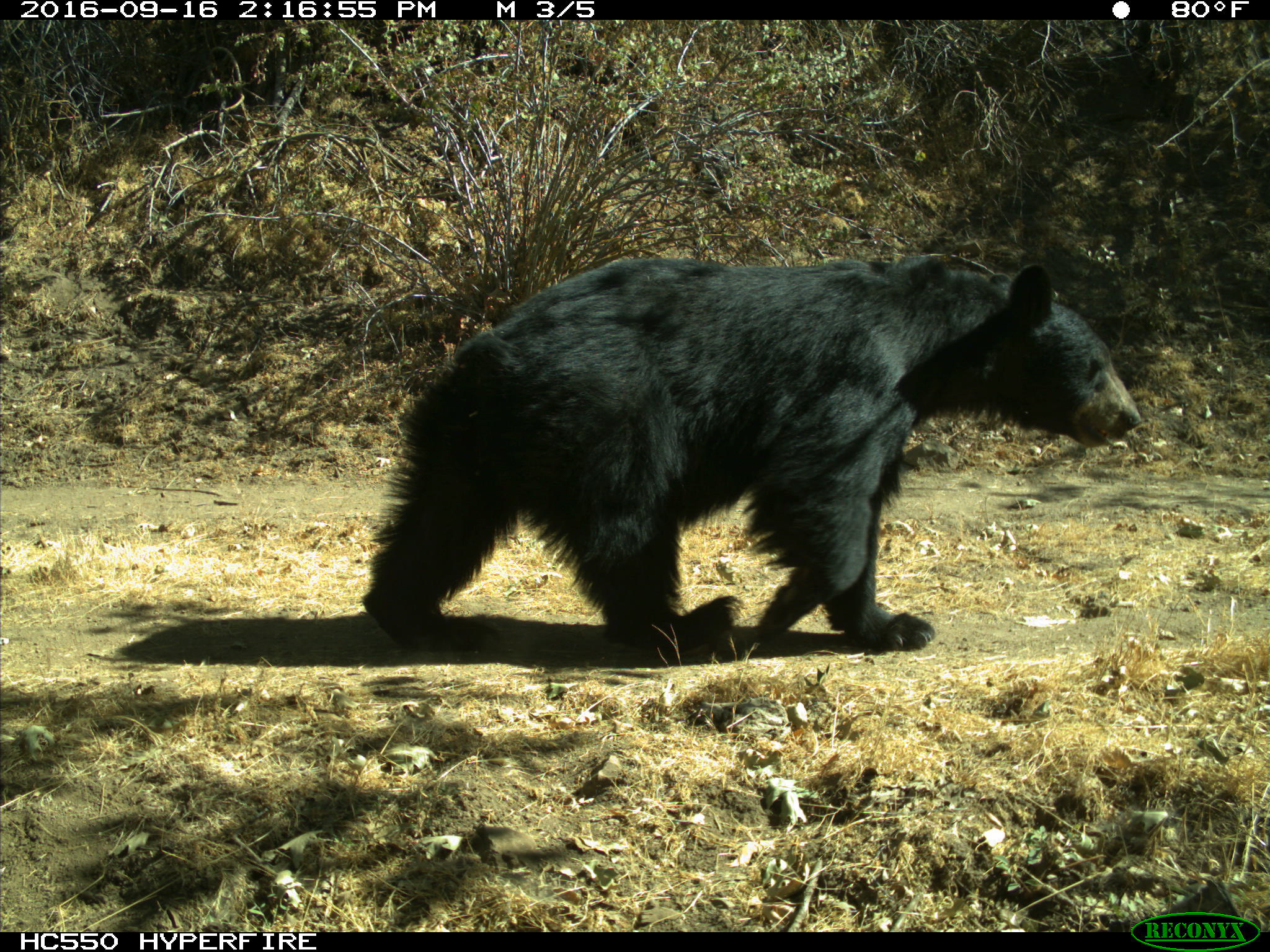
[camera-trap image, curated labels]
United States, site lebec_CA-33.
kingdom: Animalia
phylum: Chordata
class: Mammalia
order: Carnivora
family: Ursidae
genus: Ursus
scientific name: Ursus americanus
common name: american black bear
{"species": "Ursus americanus (american black bear)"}